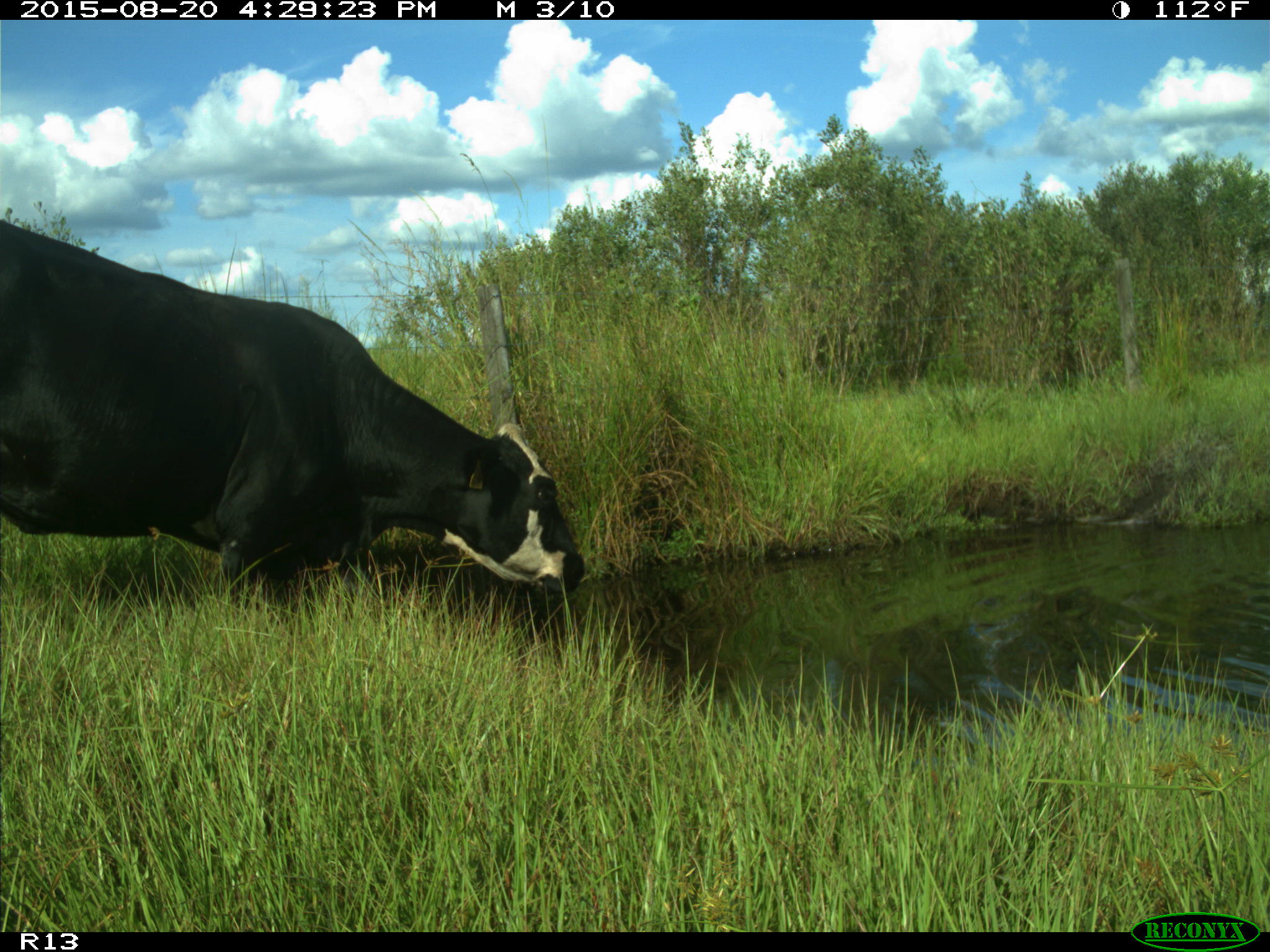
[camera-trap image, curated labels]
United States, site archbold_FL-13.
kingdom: Animalia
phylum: Chordata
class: Mammalia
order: Artiodactyla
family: Bovidae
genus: Bos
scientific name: Bos taurus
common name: domestic cow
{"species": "Bos taurus (domestic cow)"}